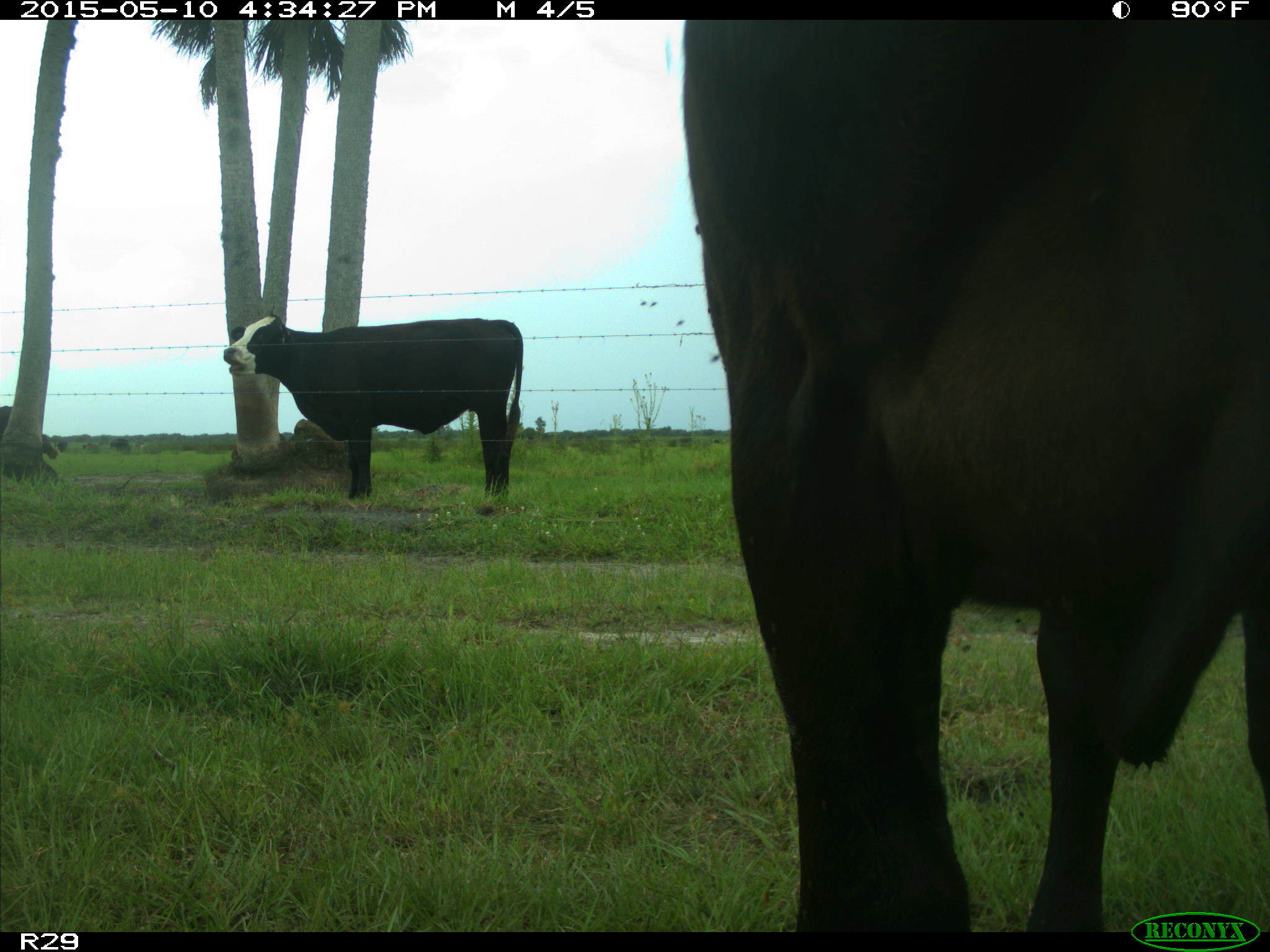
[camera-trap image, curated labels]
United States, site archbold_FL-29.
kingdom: Animalia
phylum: Chordata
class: Mammalia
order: Artiodactyla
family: Bovidae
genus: Bos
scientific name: Bos taurus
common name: domestic cow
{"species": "Bos taurus (domestic cow)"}